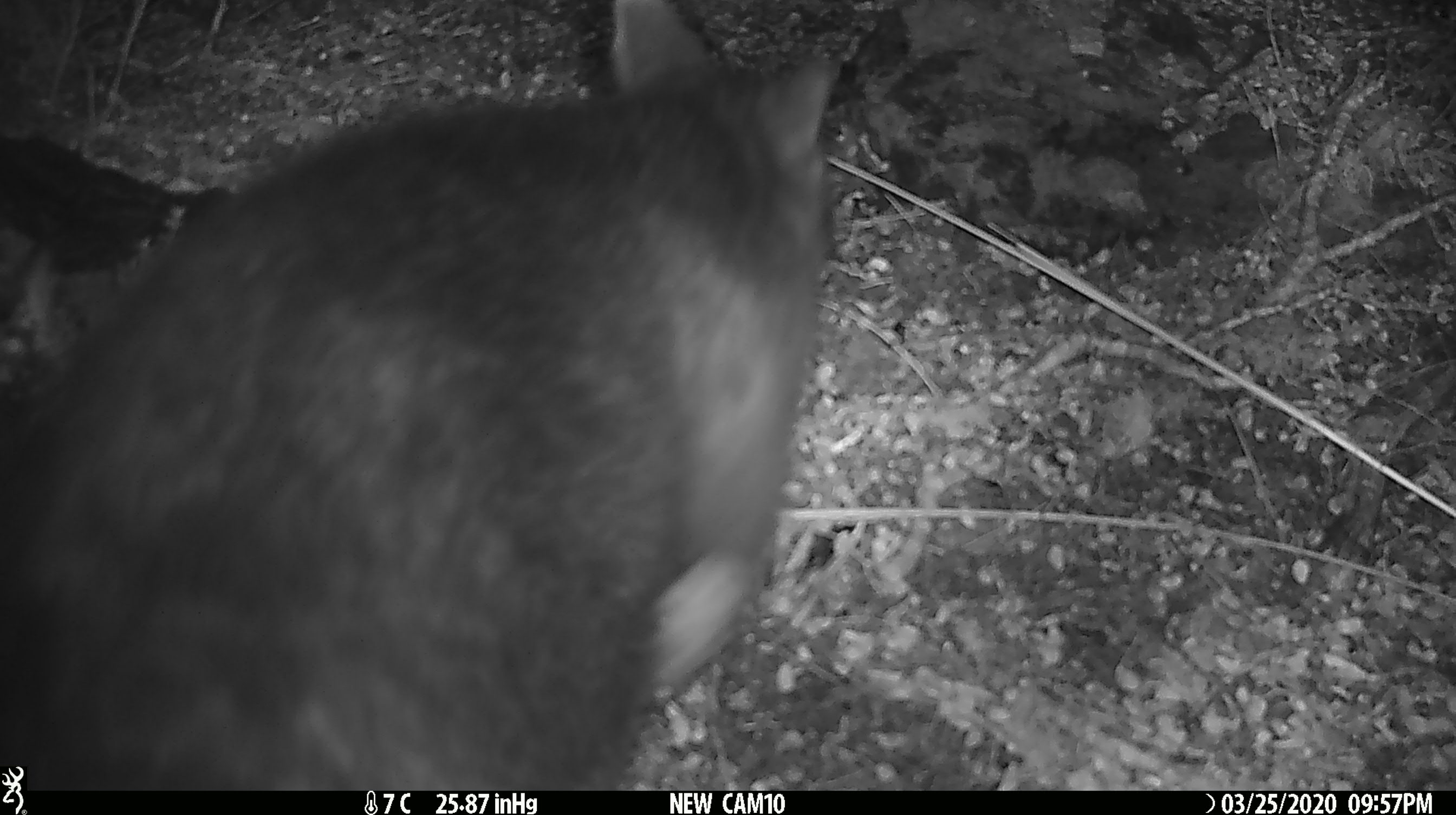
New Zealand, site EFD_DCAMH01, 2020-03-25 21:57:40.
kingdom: Animalia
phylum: Chordata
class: Mammalia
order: Diprotodontia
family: Phalangeridae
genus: Trichosurus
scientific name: Trichosurus vulpecula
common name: common brushtail possum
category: possum